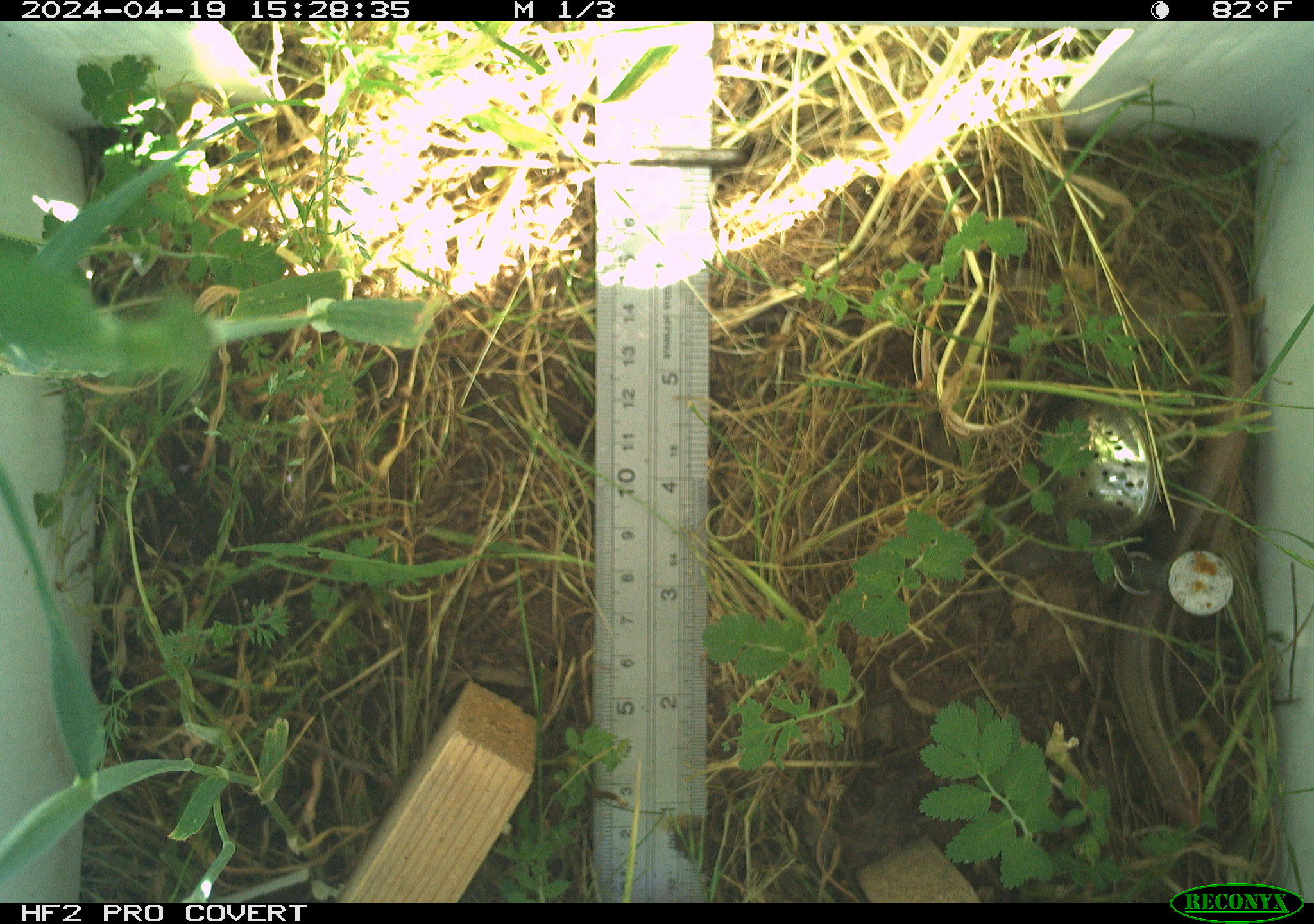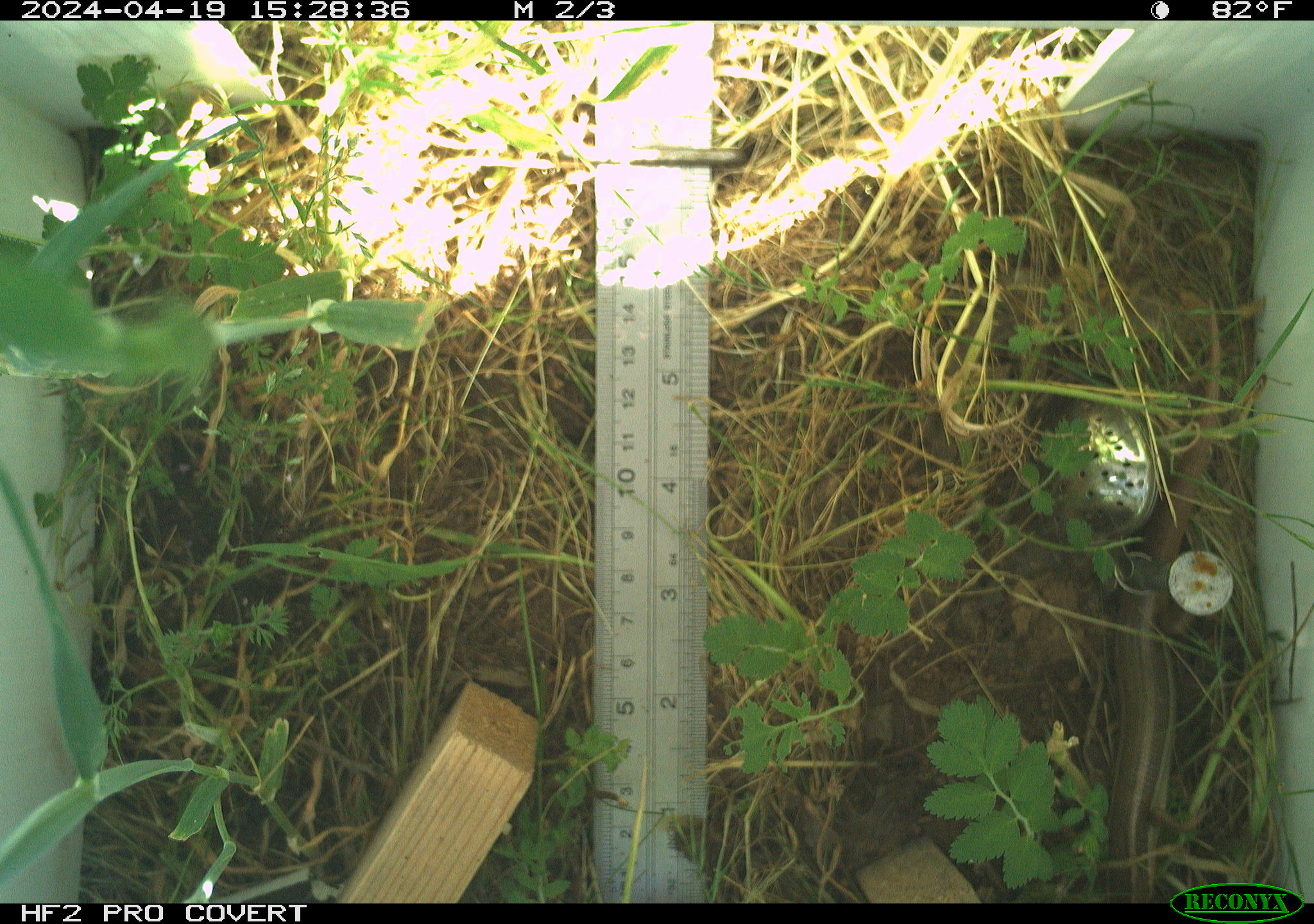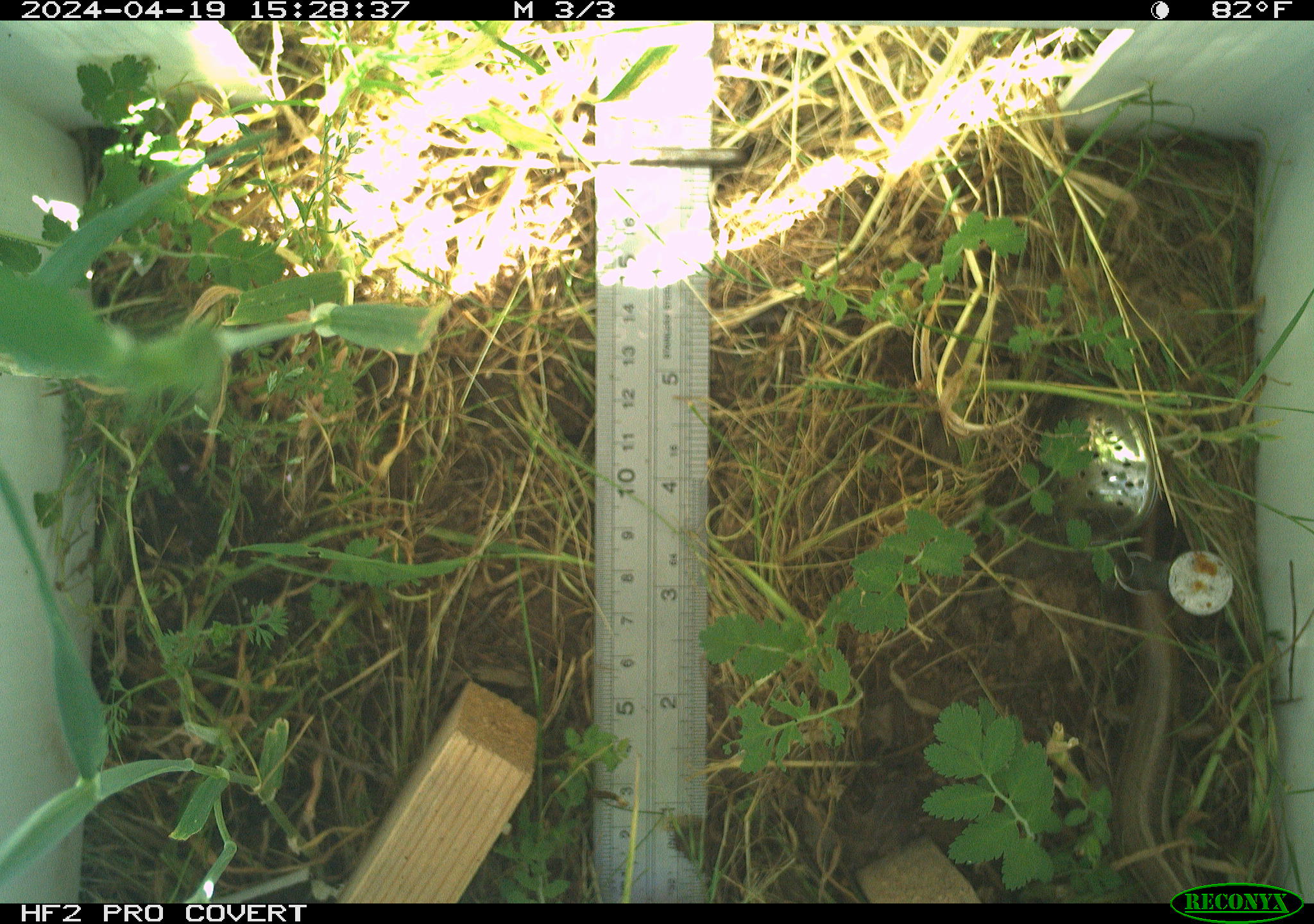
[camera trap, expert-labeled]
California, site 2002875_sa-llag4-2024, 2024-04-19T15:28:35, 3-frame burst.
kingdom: Animalia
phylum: Chordata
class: Reptilia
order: Squamata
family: Scincidae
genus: Plestiodon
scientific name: Plestiodon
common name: blue-tailed skinks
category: plestiodon species